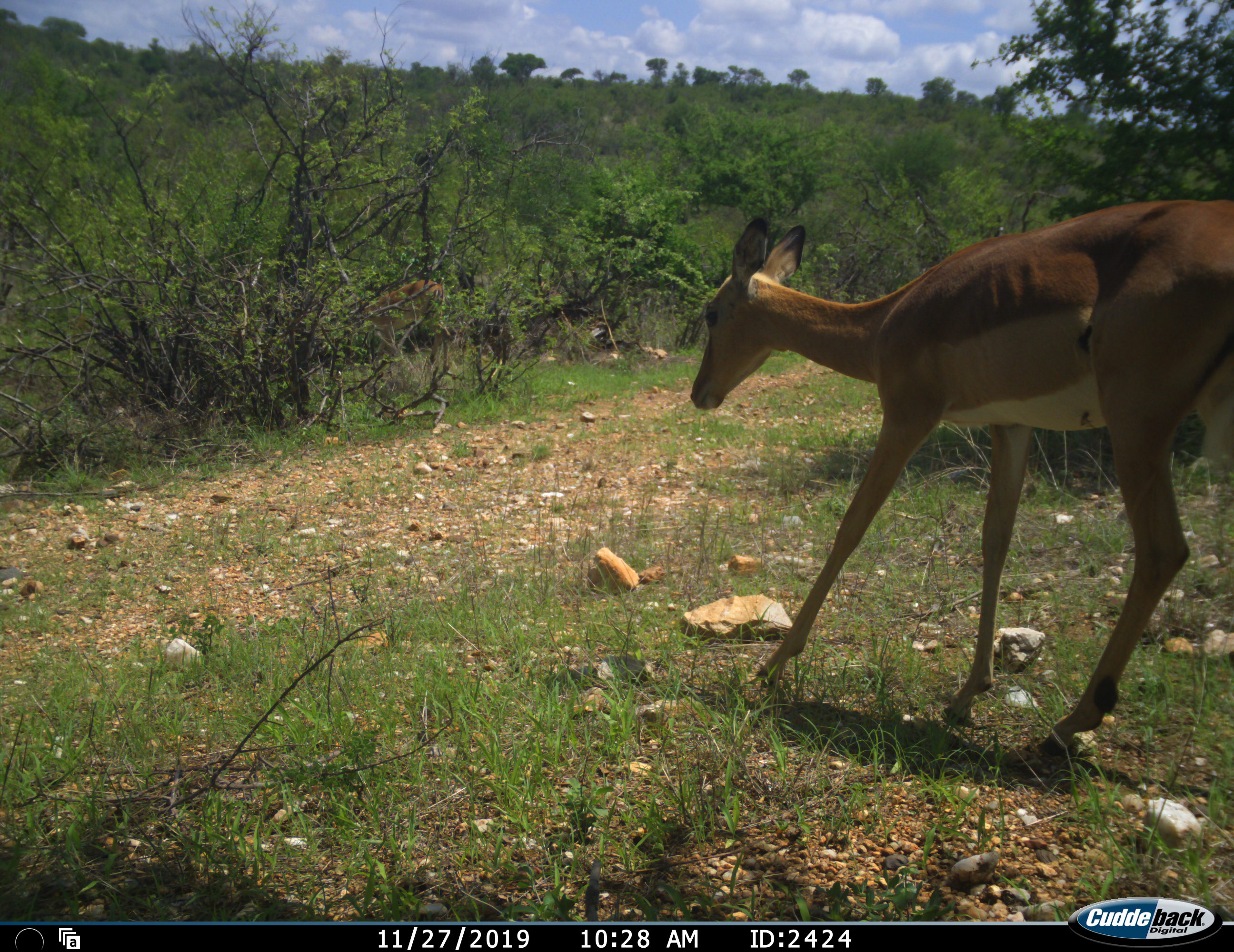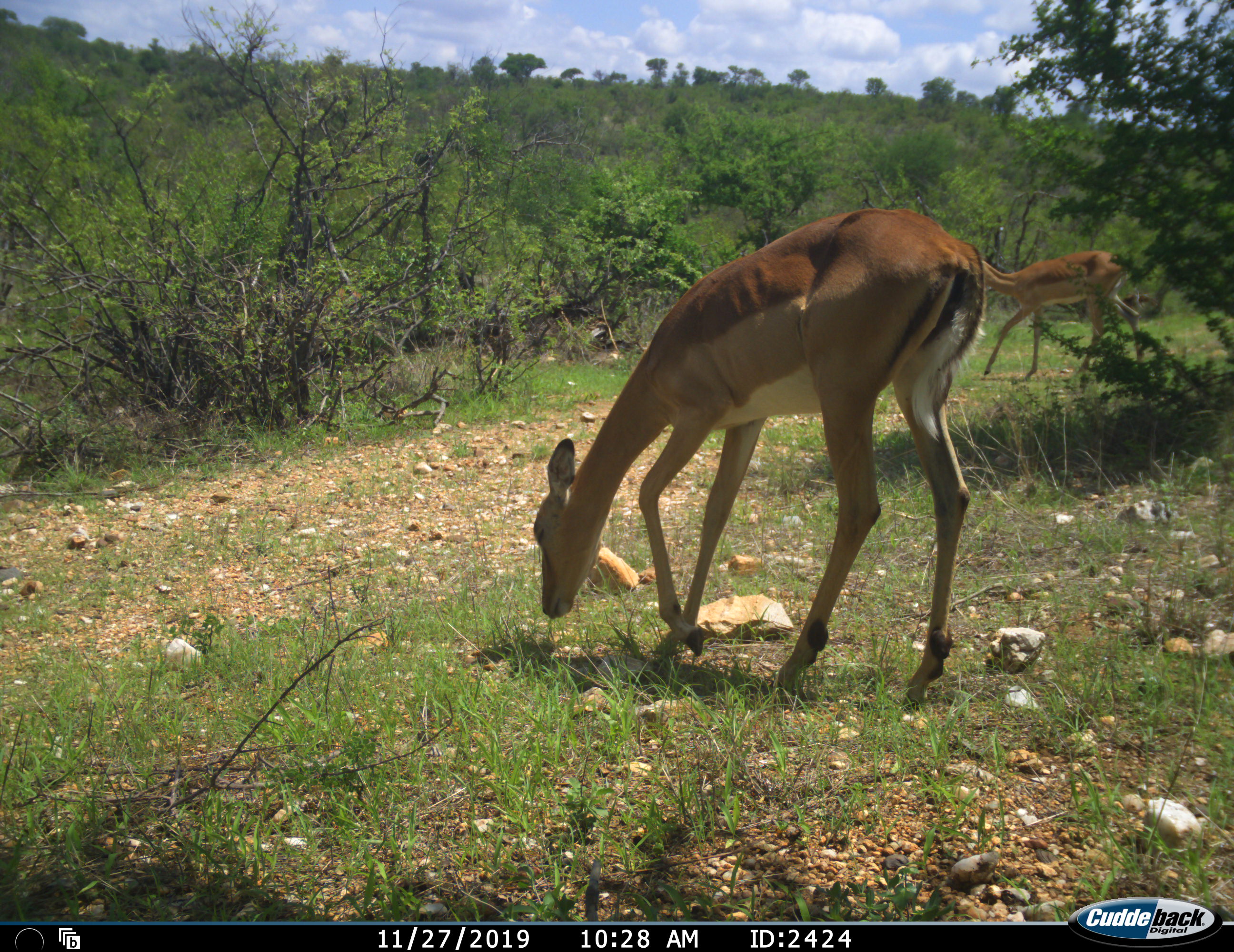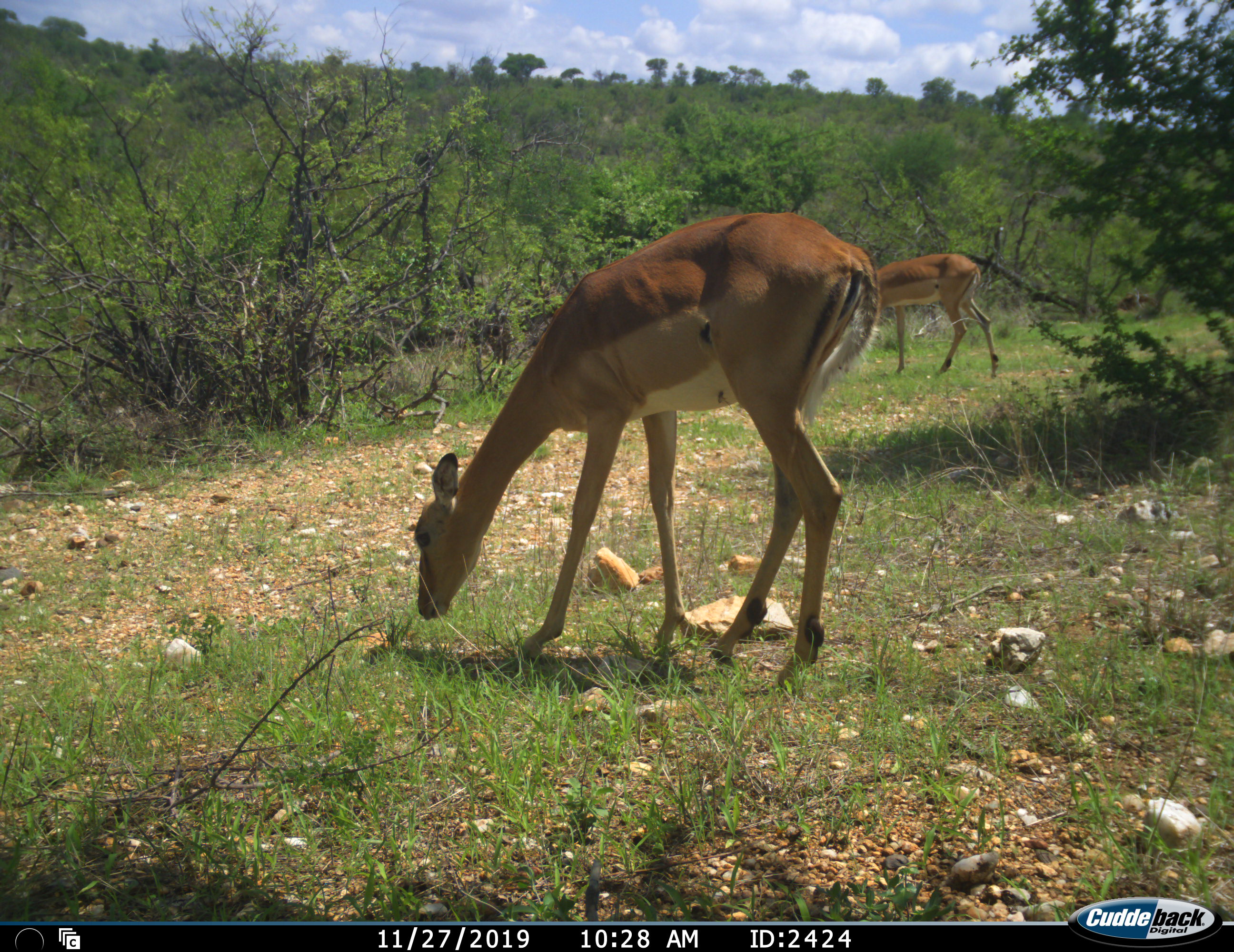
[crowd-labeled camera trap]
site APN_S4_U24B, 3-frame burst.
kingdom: Animalia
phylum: Chordata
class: Mammalia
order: Artiodactyla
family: Bovidae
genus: Aepyceros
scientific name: Aepyceros melampus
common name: impala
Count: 2.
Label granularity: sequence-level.